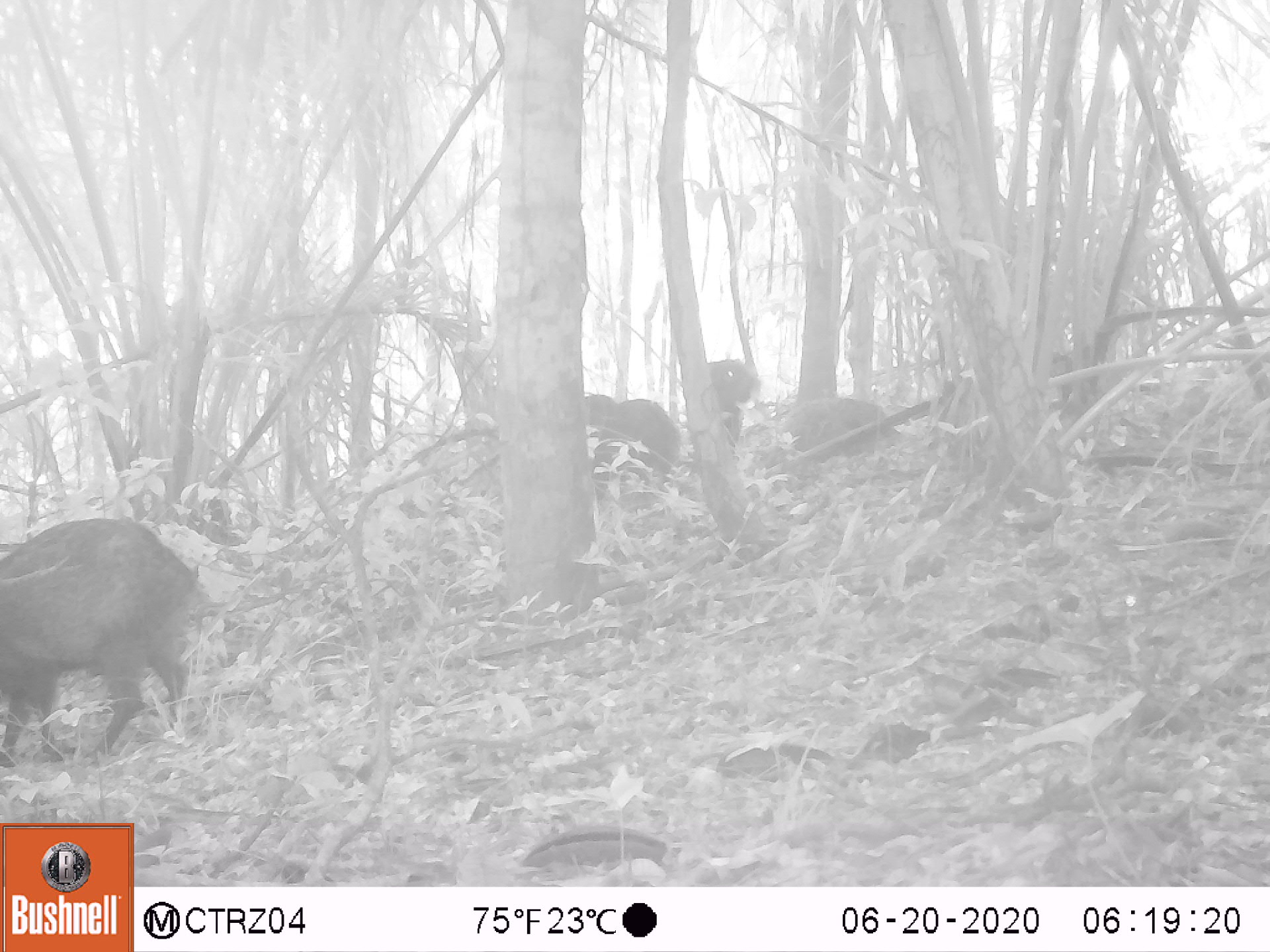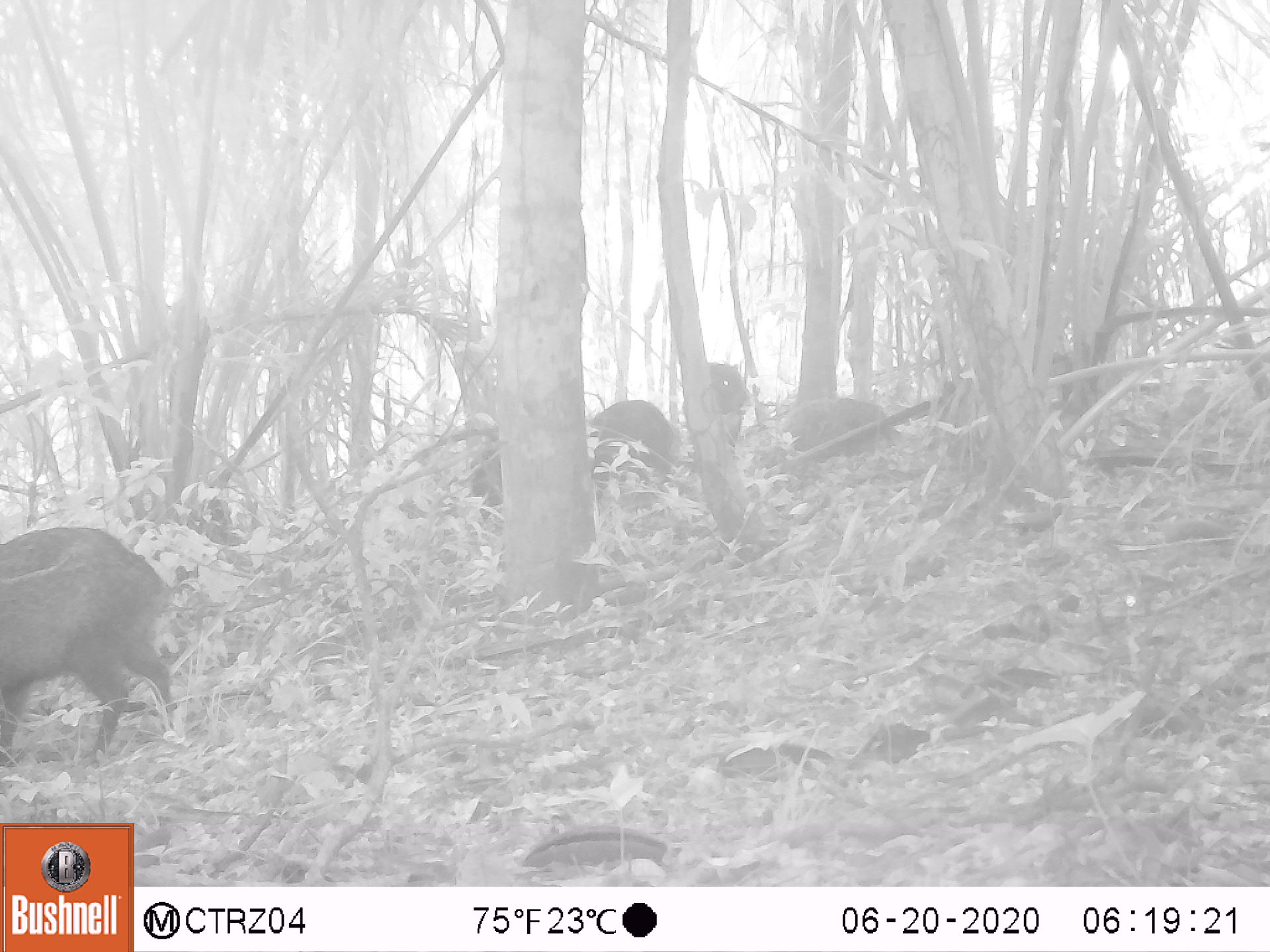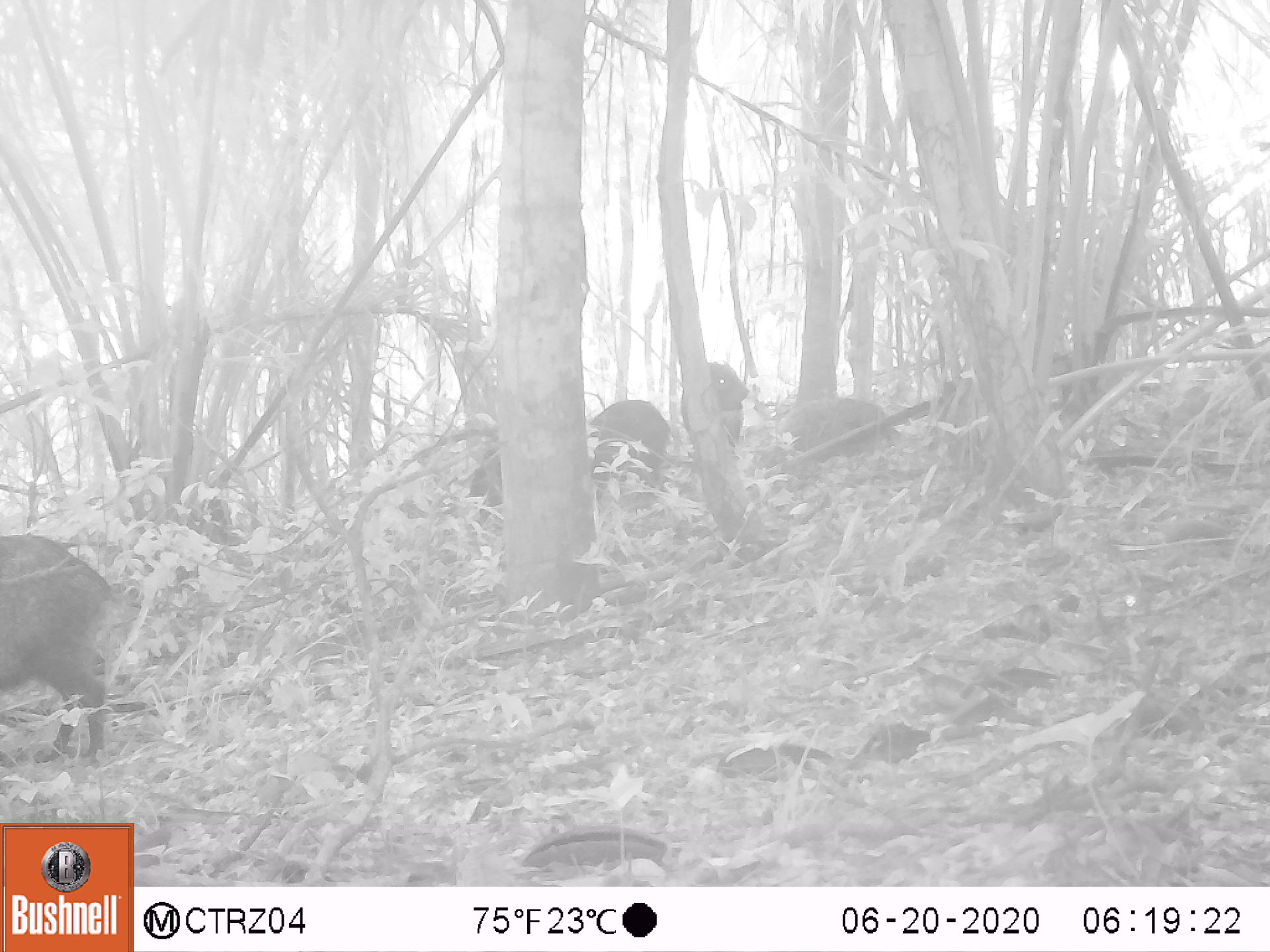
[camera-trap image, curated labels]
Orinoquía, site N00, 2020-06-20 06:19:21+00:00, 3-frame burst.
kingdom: Animalia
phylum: Chordata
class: Mammalia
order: Artiodactyla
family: Tayassuidae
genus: Pecari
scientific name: Pecari tajacu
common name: collared peccary